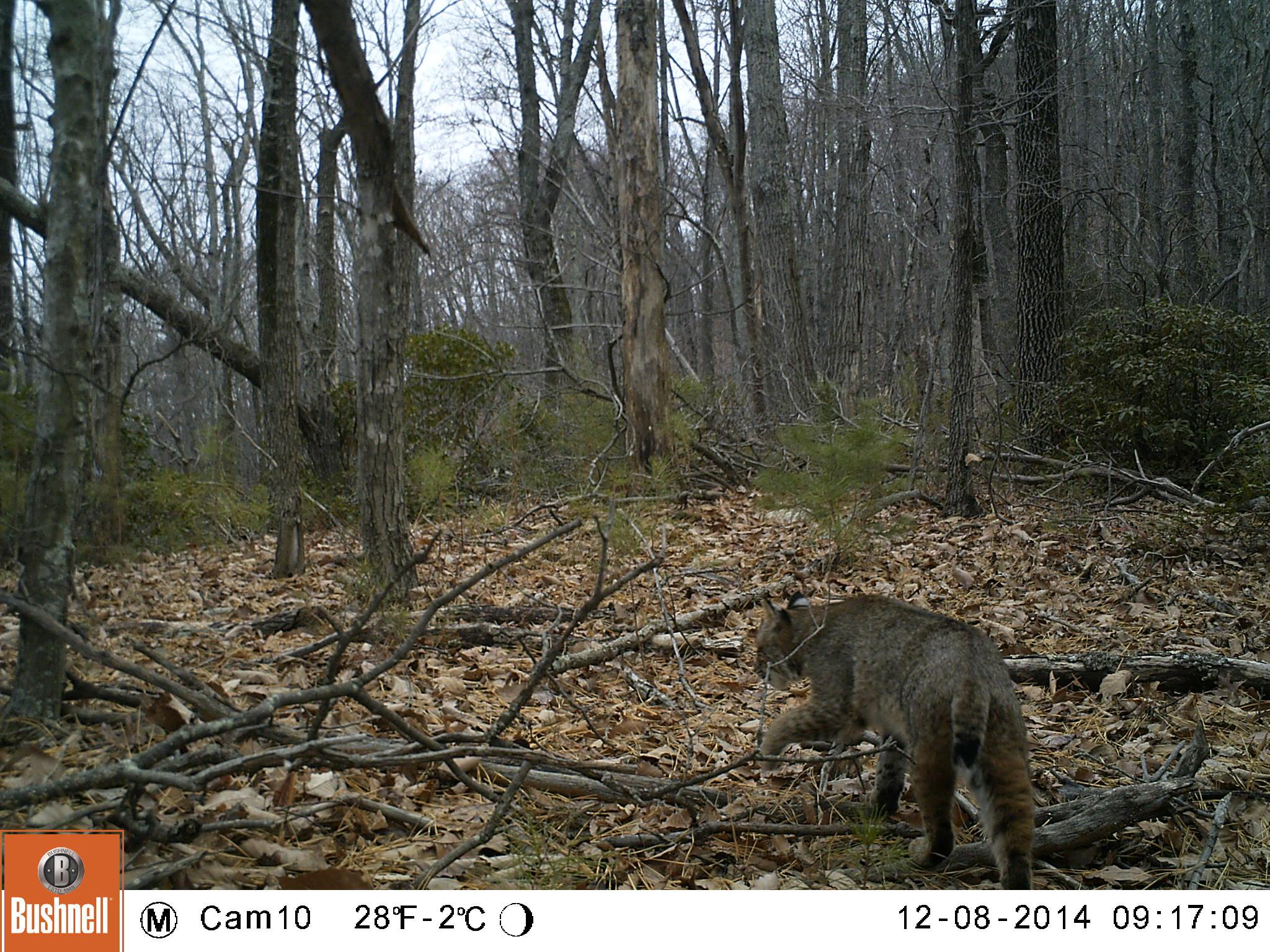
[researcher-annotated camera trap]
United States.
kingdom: Animalia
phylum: Chordata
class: Mammalia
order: Carnivora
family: Felidae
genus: Lynx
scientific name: Lynx rufus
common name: bobcat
Bobcat (Lynx rufus).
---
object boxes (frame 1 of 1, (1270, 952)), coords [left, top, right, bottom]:
Bobcat: [750, 593, 1058, 884]